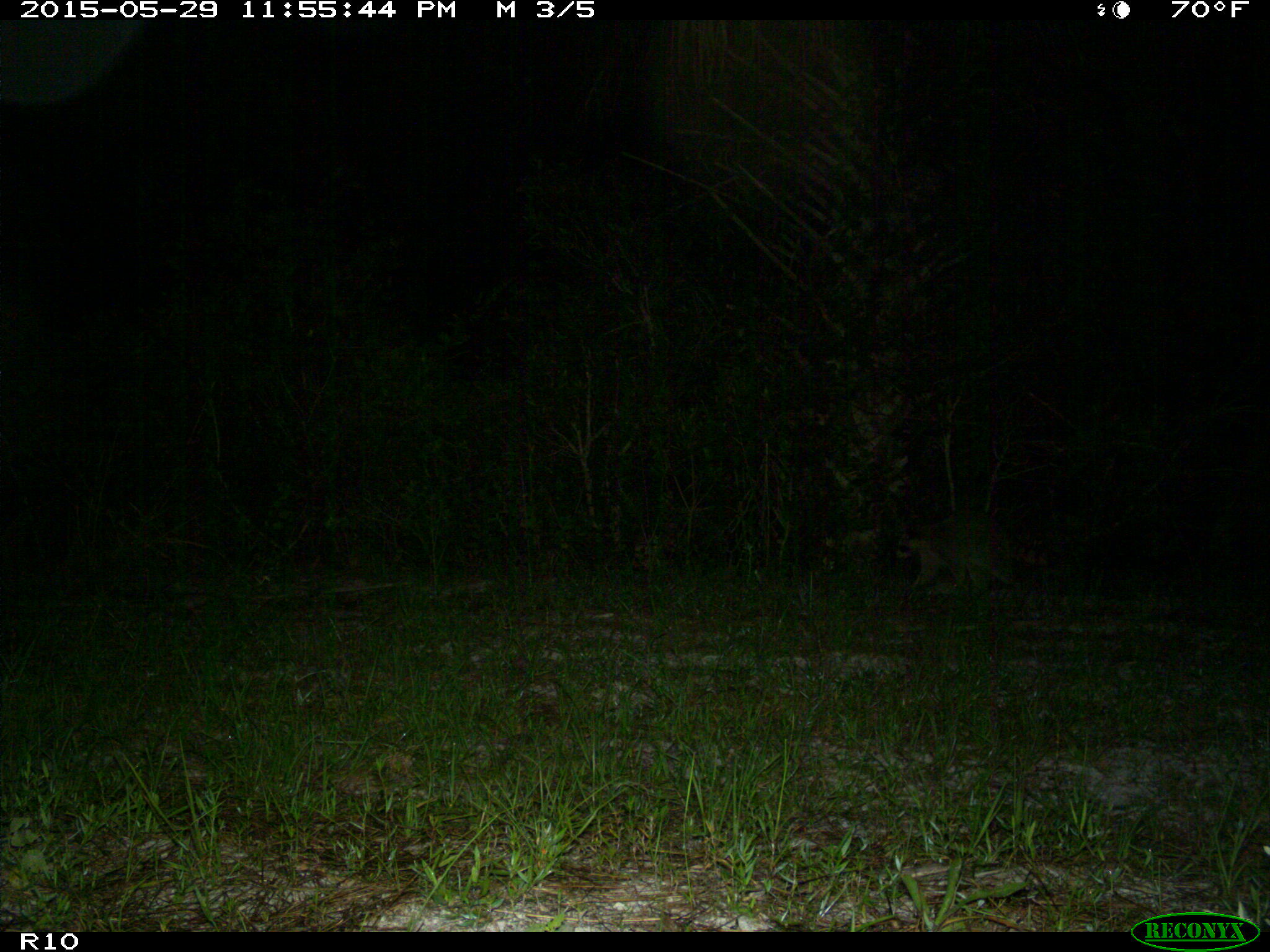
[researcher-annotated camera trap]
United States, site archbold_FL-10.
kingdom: Animalia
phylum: Chordata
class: Mammalia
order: Carnivora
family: Procyonidae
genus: Procyon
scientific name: Procyon lotor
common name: common raccoon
Procyon lotor (common raccoon).